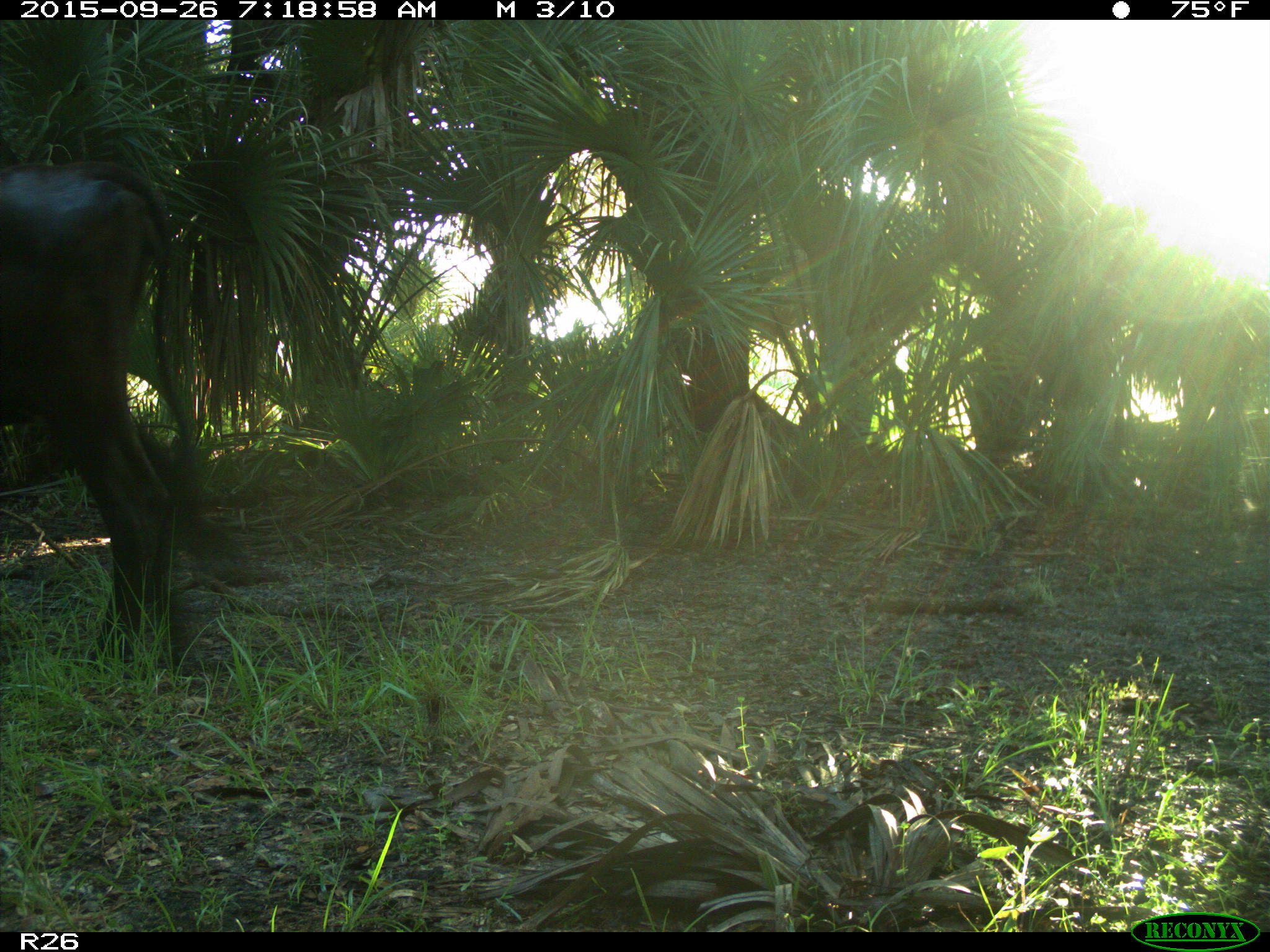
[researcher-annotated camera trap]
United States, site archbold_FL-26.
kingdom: Animalia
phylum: Chordata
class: Mammalia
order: Artiodactyla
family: Bovidae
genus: Bos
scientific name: Bos taurus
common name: domestic cow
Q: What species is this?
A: Bos taurus (domestic cow).